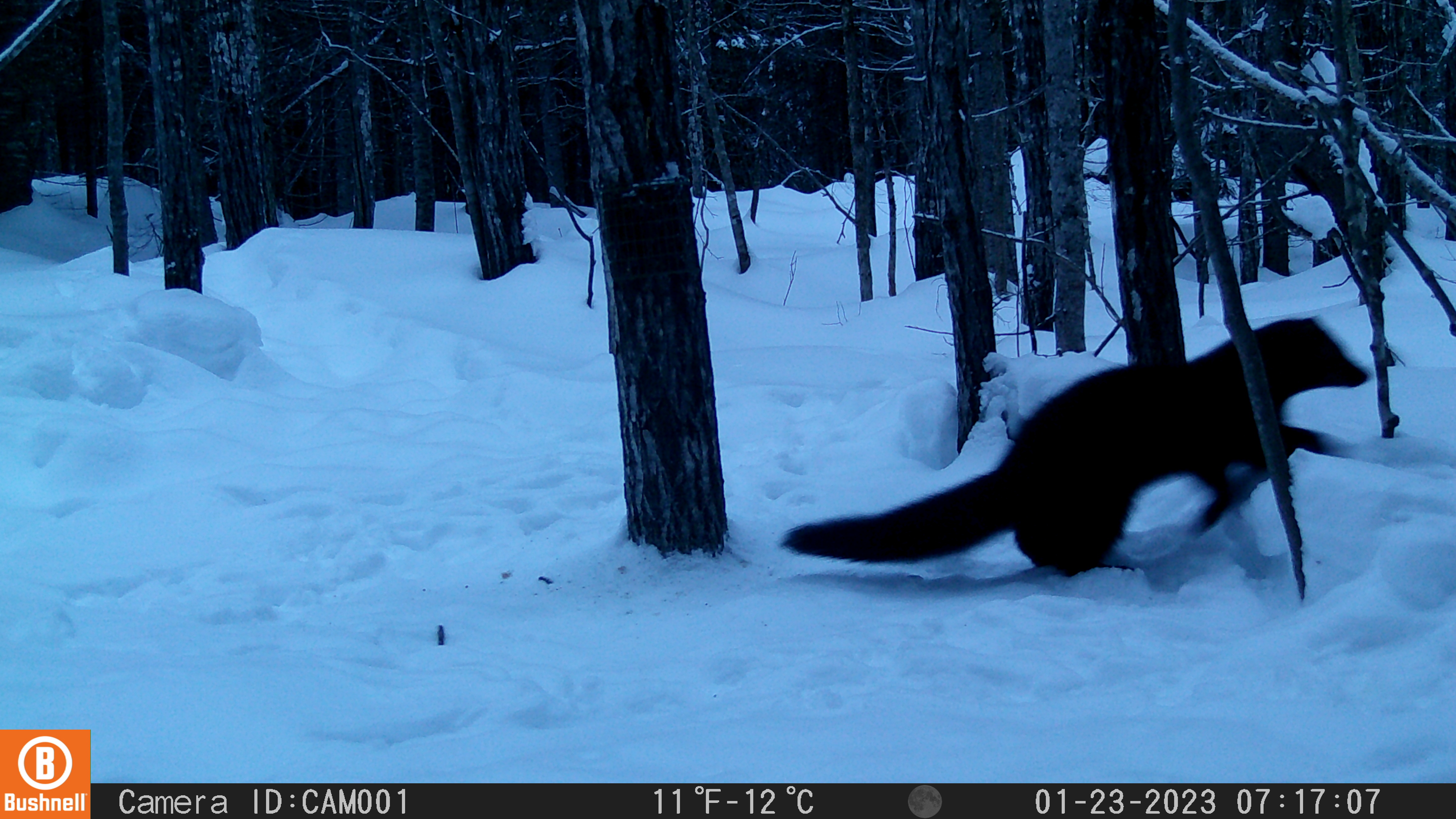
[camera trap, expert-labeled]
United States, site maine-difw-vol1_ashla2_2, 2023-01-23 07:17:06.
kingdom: Animalia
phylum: Chordata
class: Mammalia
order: Carnivora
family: Mustelidae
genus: Pekania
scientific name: Pekania pennanti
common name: fisher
Fisher (Pekania pennanti).